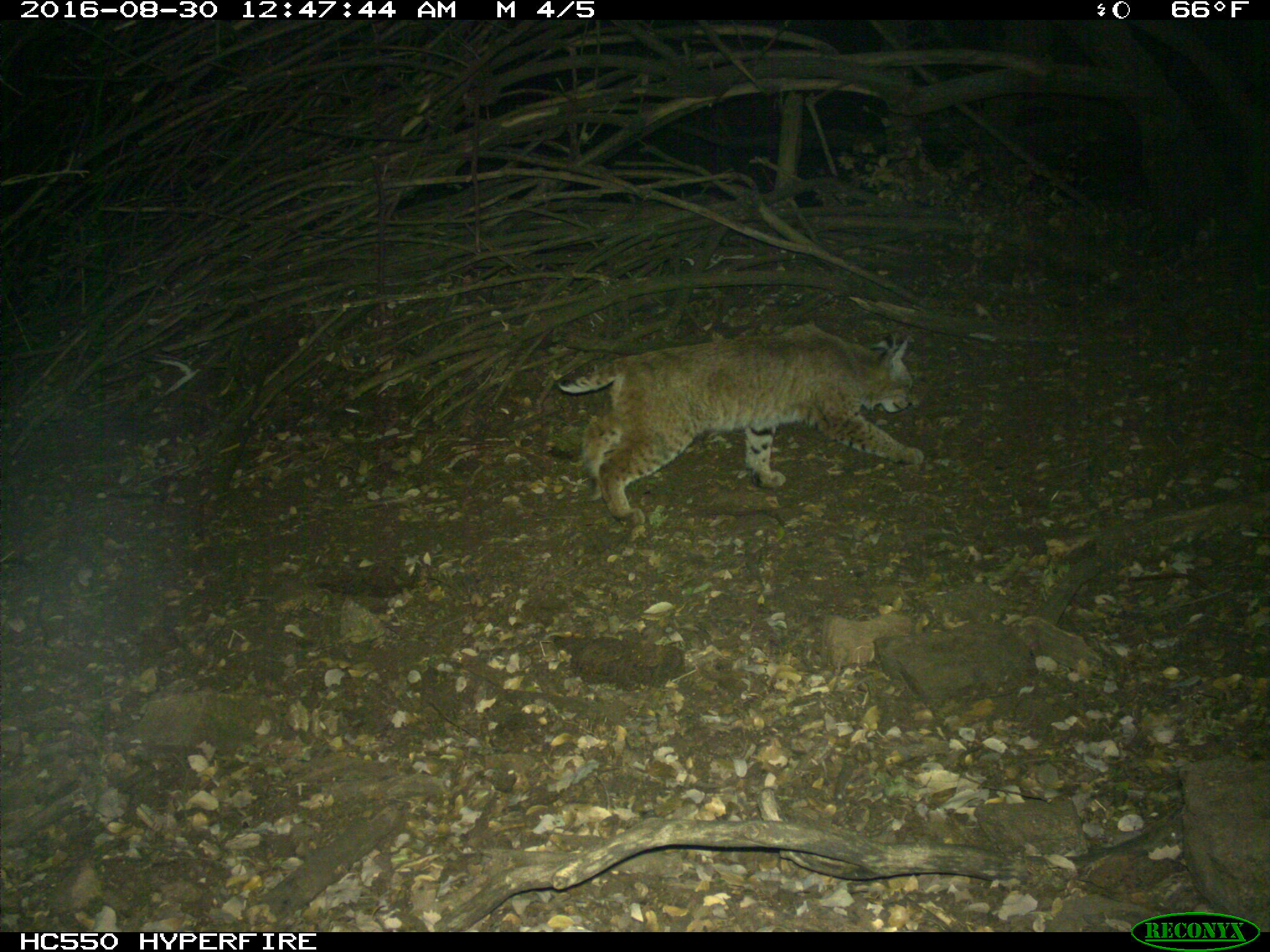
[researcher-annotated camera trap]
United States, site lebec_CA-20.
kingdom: Animalia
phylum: Chordata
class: Mammalia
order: Carnivora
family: Felidae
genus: Lynx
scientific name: Lynx rufus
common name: bobcat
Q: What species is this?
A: Lynx rufus (bobcat).